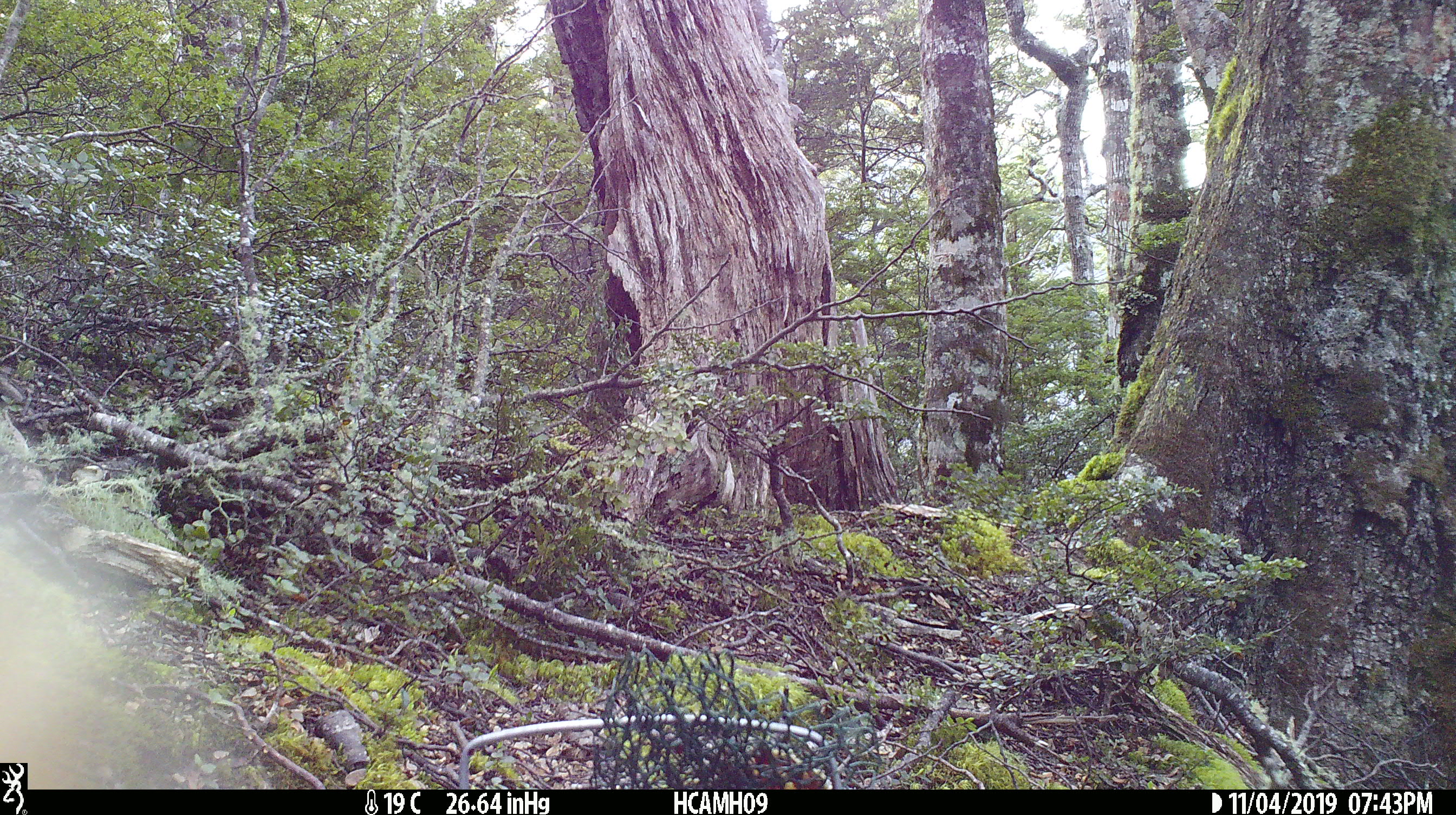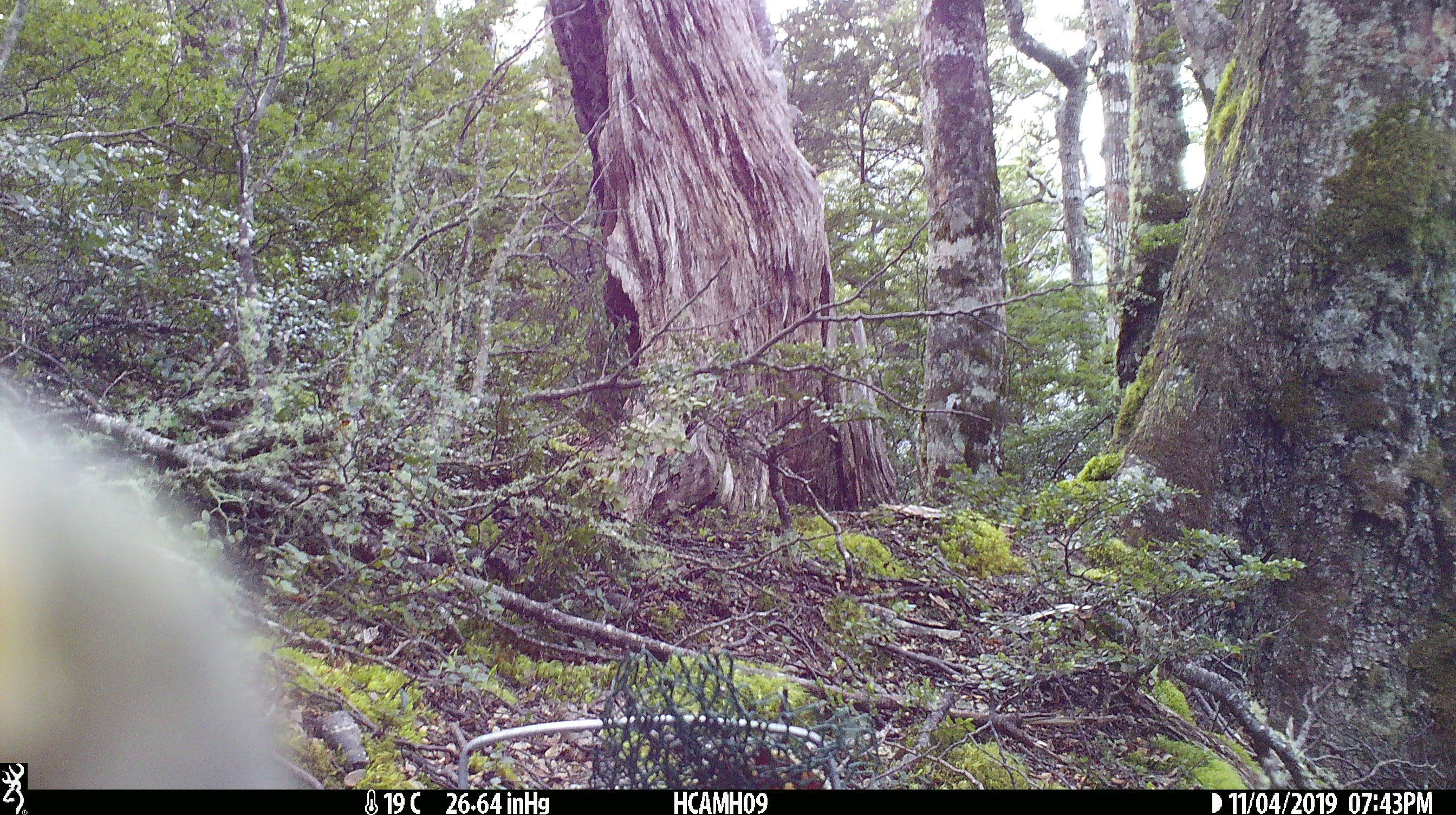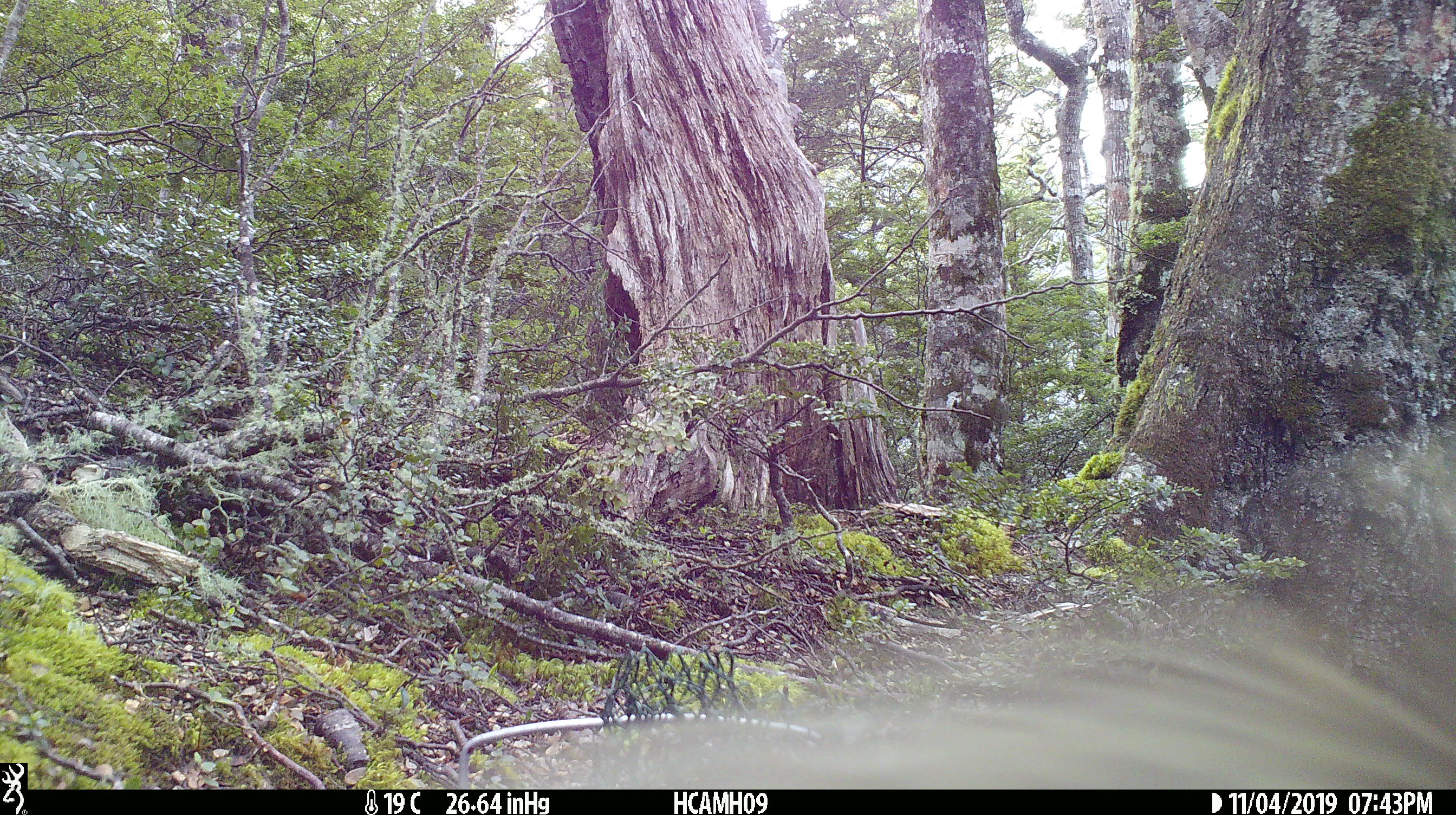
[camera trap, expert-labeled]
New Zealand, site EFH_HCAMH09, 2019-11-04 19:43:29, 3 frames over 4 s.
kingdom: Animalia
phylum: Chordata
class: Aves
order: Psittaciformes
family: Strigopidae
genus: Nestor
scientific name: Nestor notabilis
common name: kea